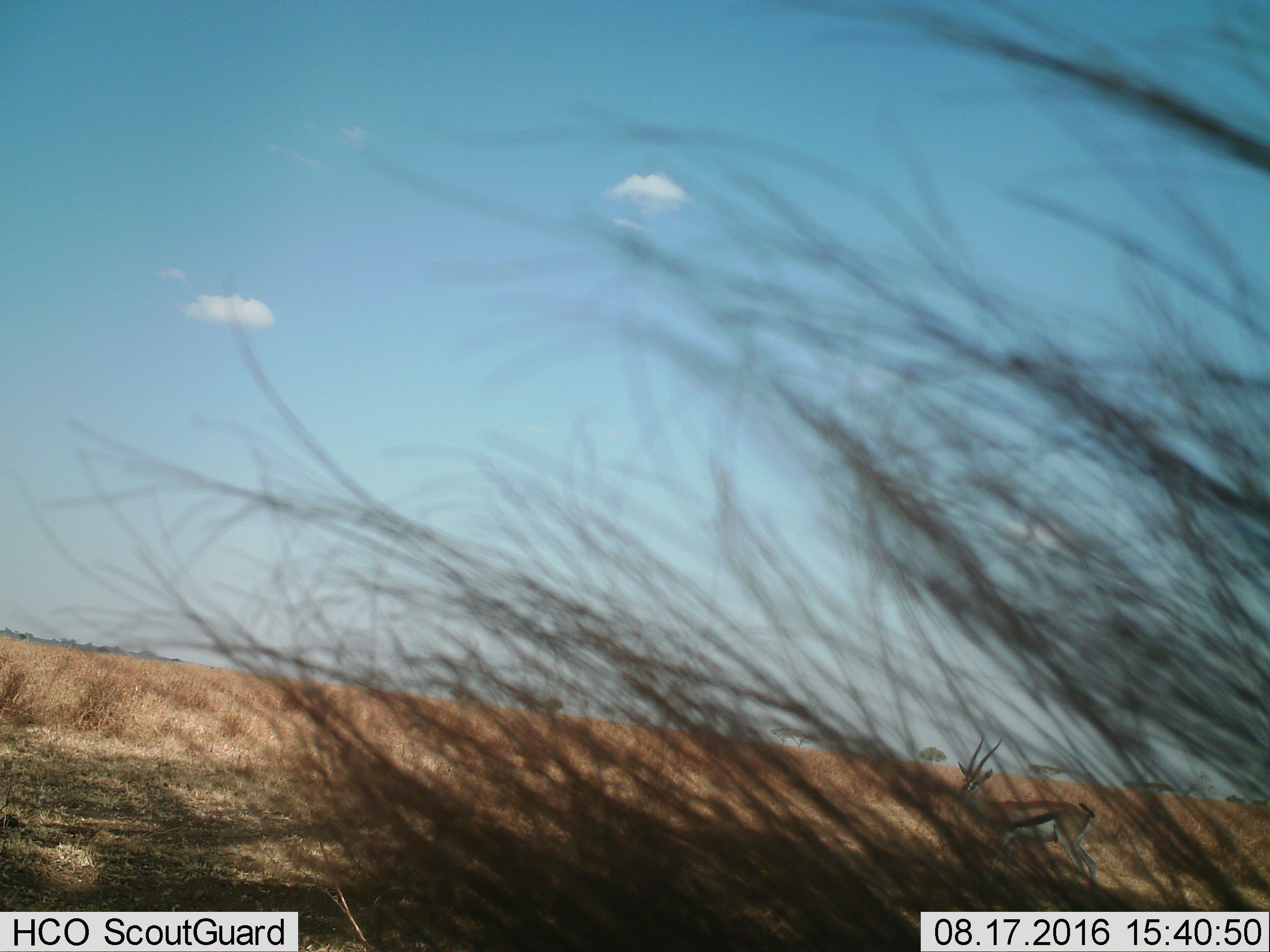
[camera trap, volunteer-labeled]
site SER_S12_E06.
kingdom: Animalia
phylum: Chordata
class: Mammalia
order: Artiodactyla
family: Bovidae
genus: Eudorcas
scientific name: Eudorcas thomsonii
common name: thomson's gazelle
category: gazellethomsons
Gazellethomsons (thomson's gazelle) (Eudorcas thomsonii), count 1. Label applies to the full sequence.